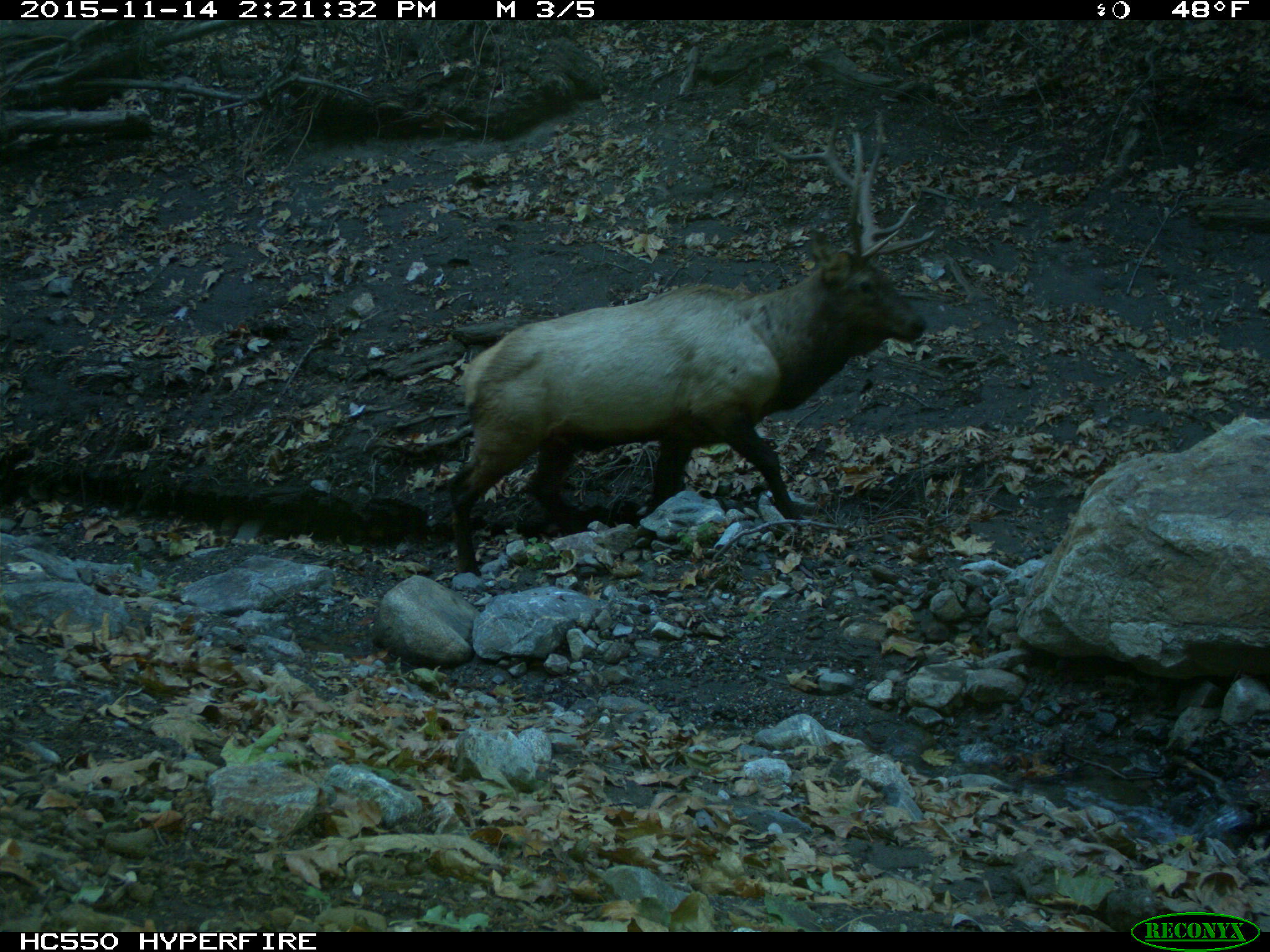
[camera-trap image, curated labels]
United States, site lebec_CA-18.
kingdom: Animalia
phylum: Chordata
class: Mammalia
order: Artiodactyla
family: Cervidae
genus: Cervus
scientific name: Cervus canadensis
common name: elk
Cervus canadensis (elk).